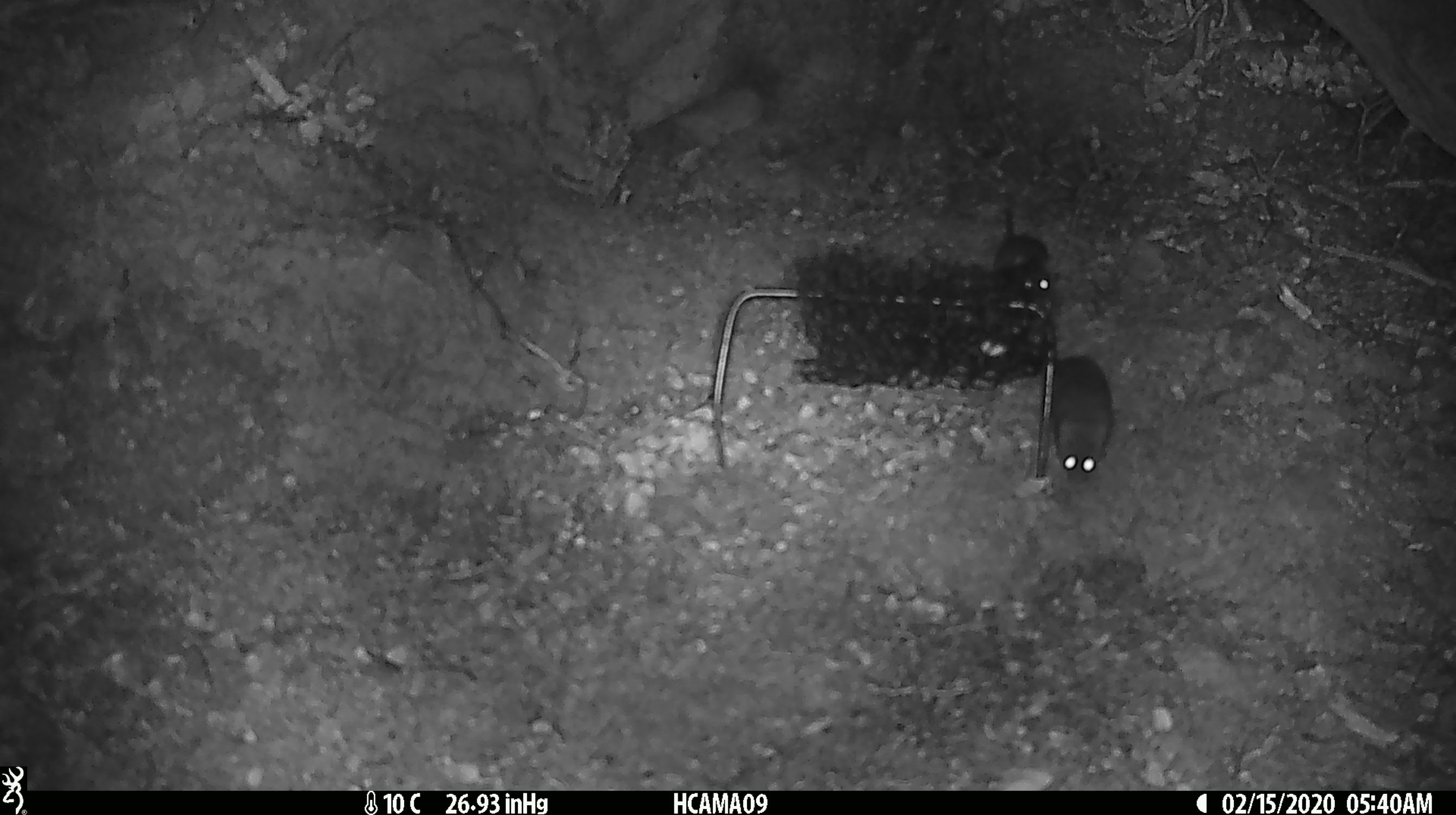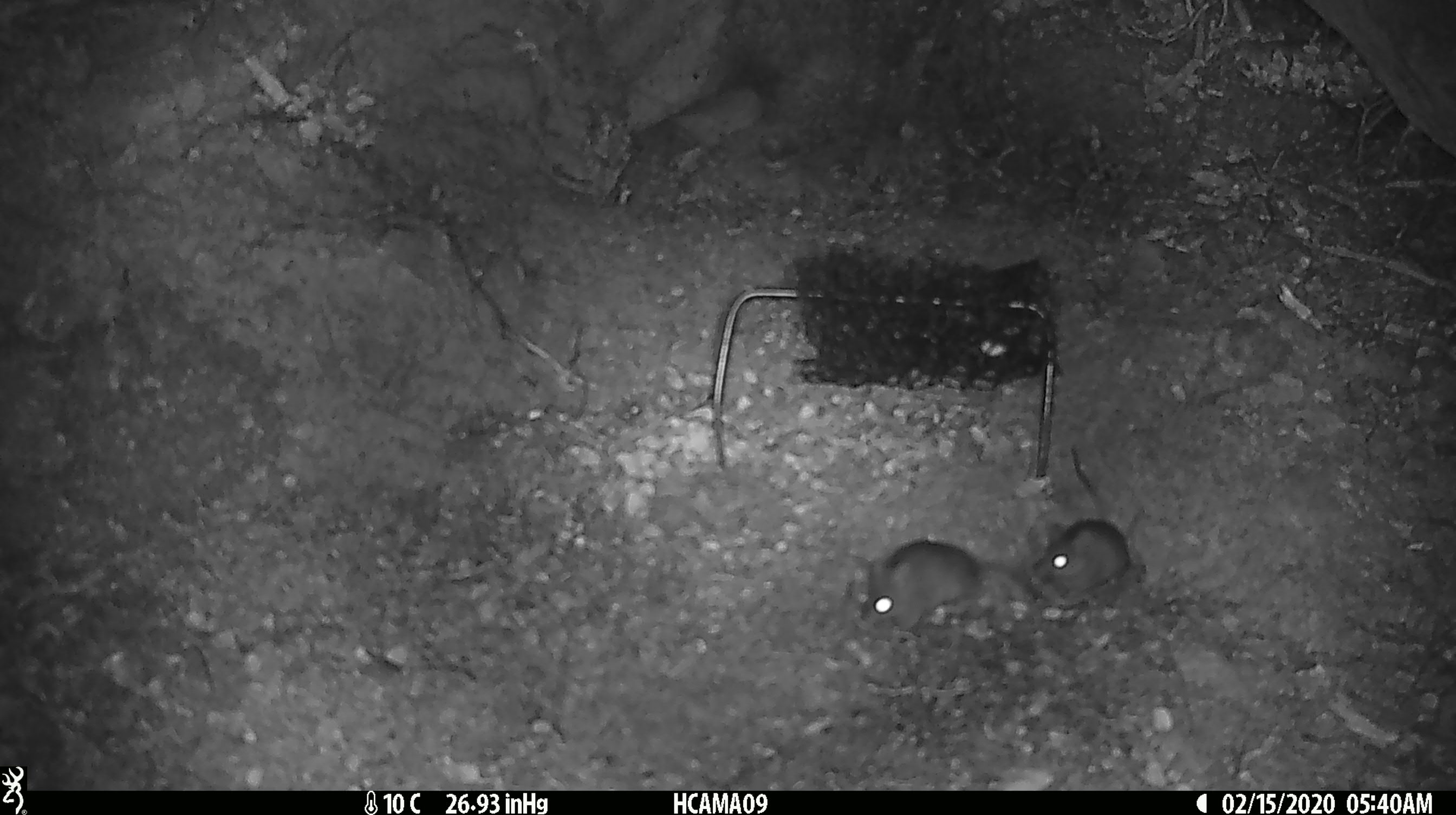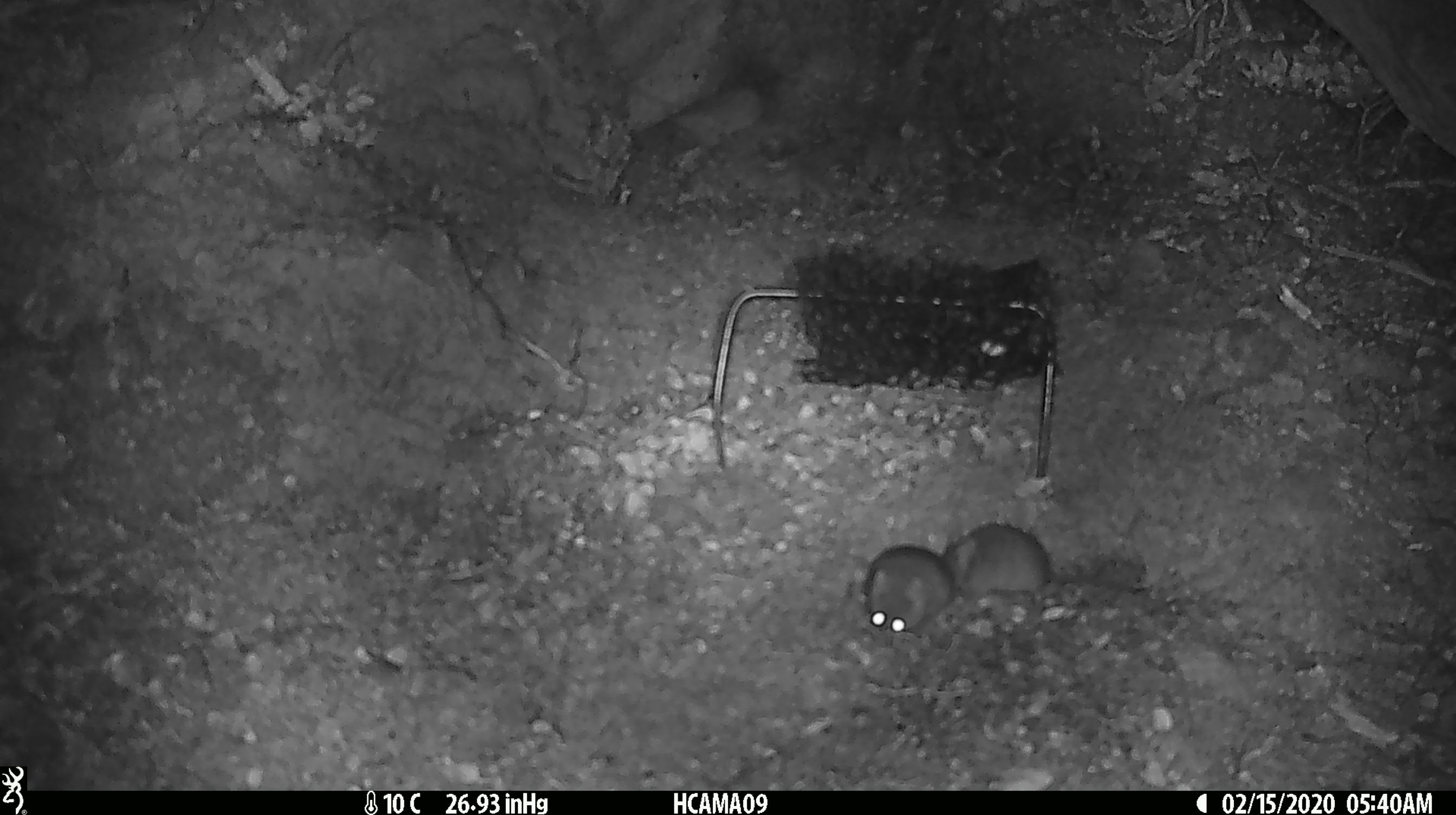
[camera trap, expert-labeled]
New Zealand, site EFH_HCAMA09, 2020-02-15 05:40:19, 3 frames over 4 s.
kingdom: Animalia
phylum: Chordata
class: Mammalia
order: Rodentia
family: Muridae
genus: Mus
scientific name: Mus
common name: mouse